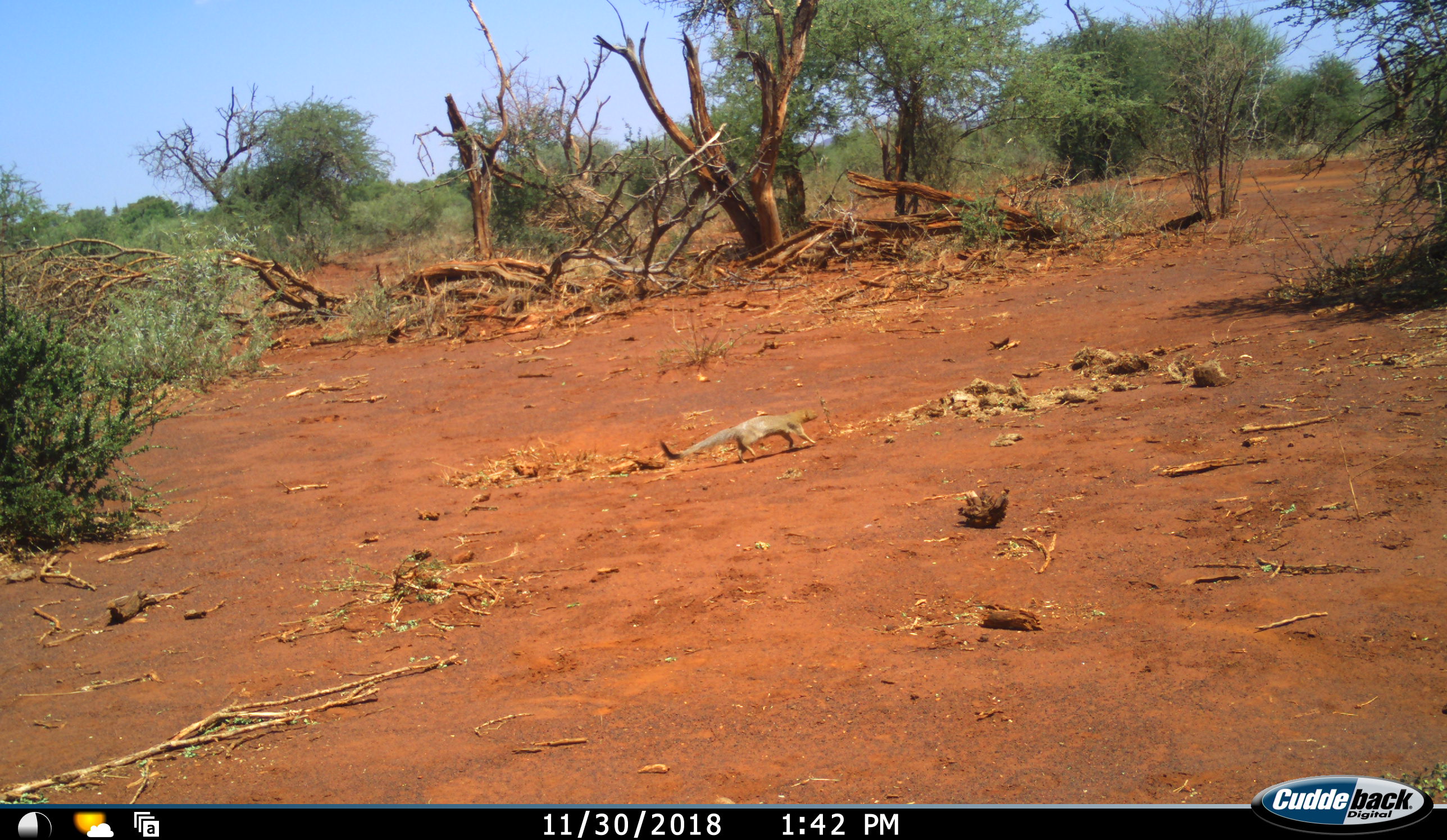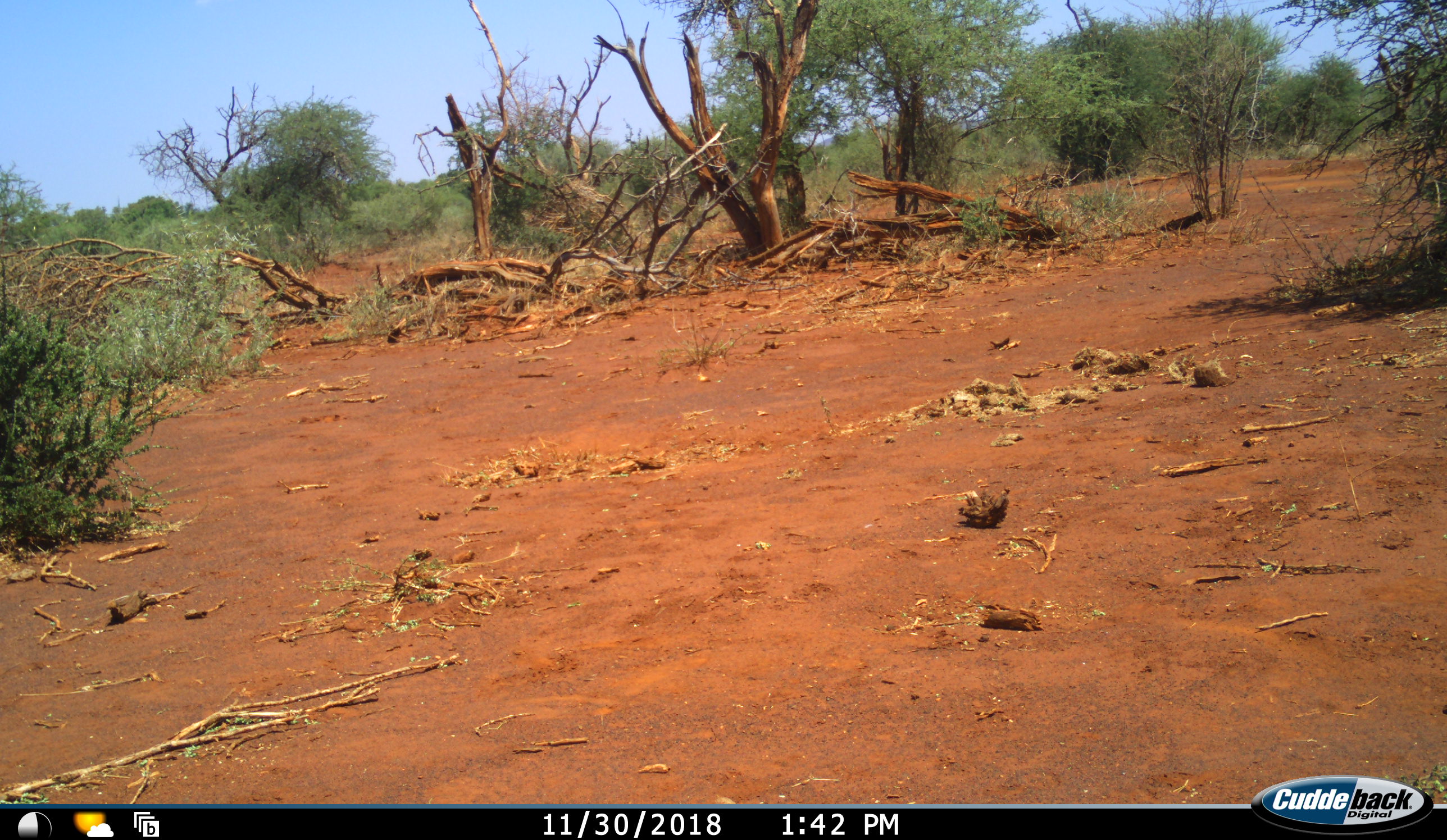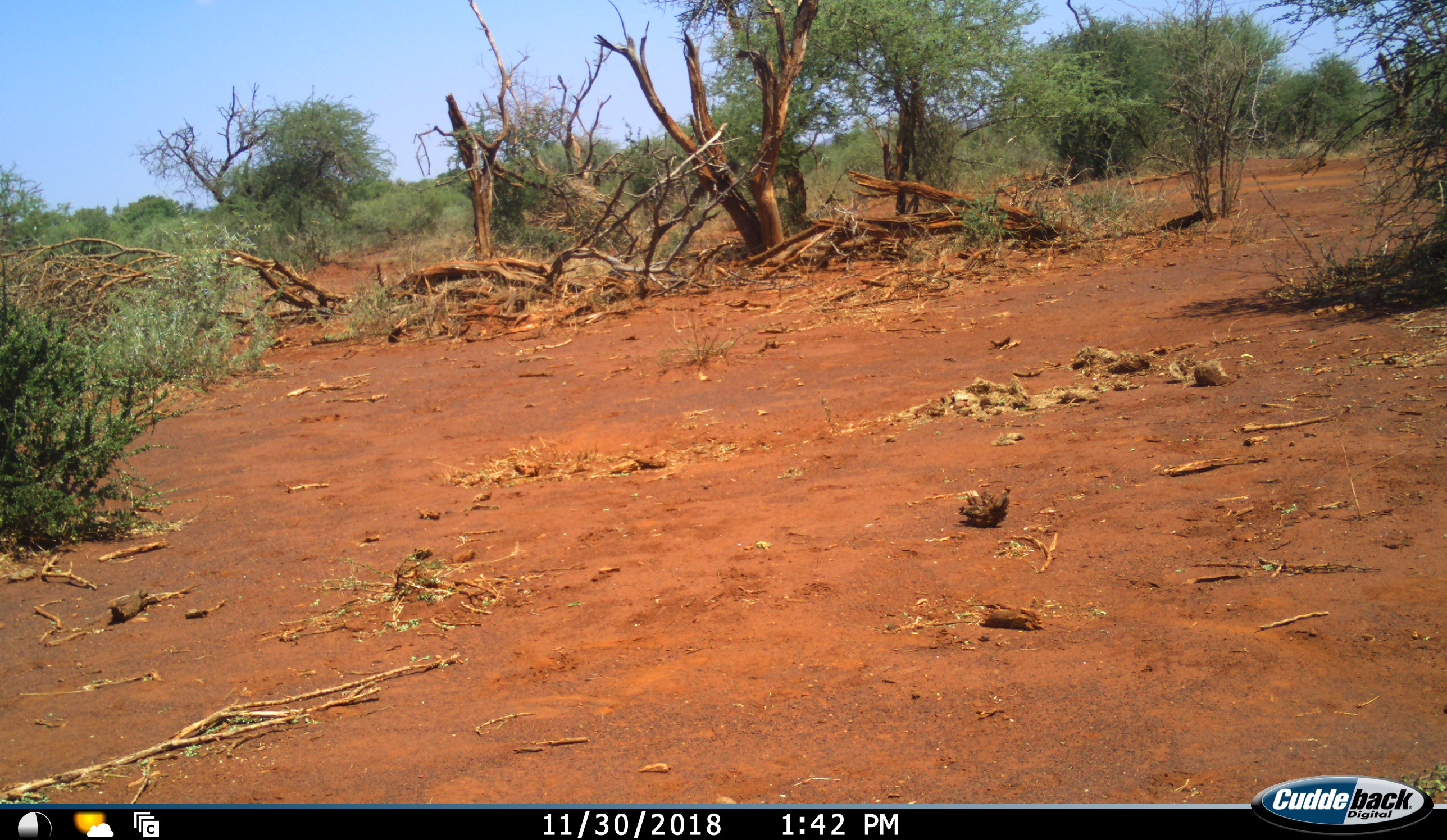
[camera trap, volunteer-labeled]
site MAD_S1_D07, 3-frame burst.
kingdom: Animalia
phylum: Chordata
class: Mammalia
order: Carnivora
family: Herpestidae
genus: Herpestes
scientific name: Herpestes sanguineus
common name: slender mongoose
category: mongooseslender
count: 1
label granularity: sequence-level